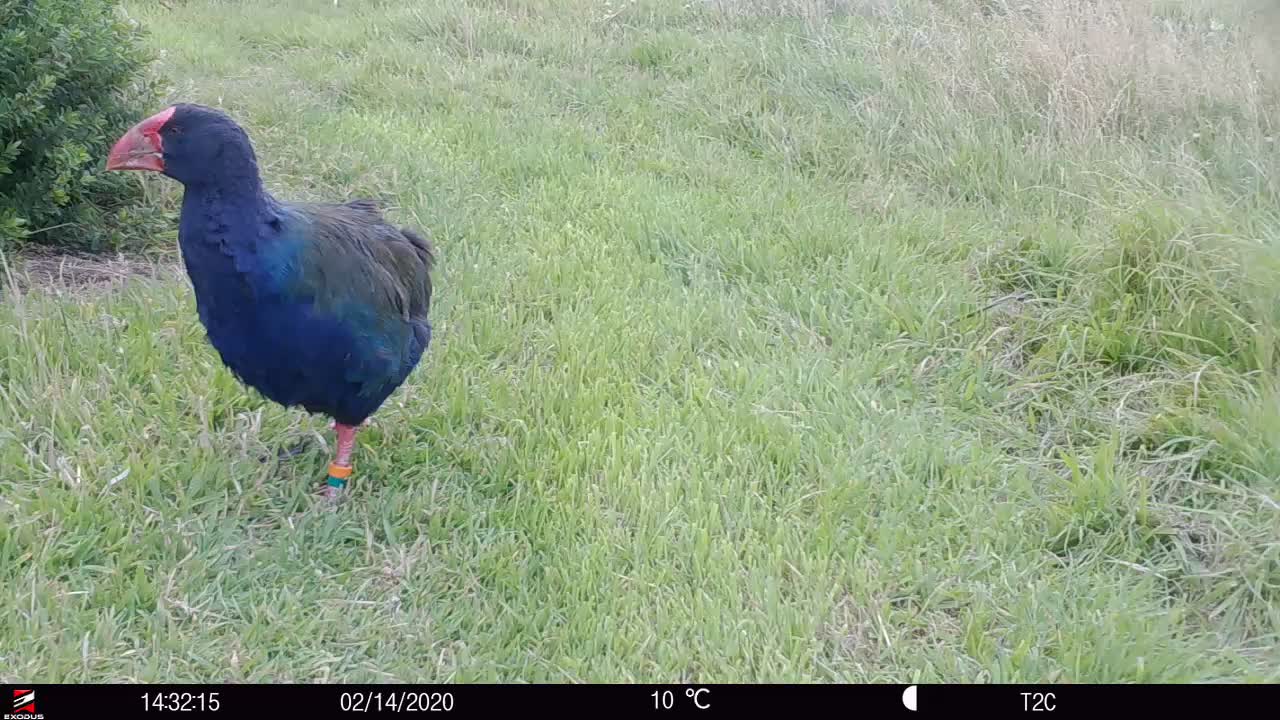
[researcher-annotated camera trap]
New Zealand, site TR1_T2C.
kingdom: Animalia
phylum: Chordata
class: Aves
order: Gruiformes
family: Rallidae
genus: Porphyrio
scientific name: Porphyrio mantelli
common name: takahe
Takahe (Porphyrio mantelli).